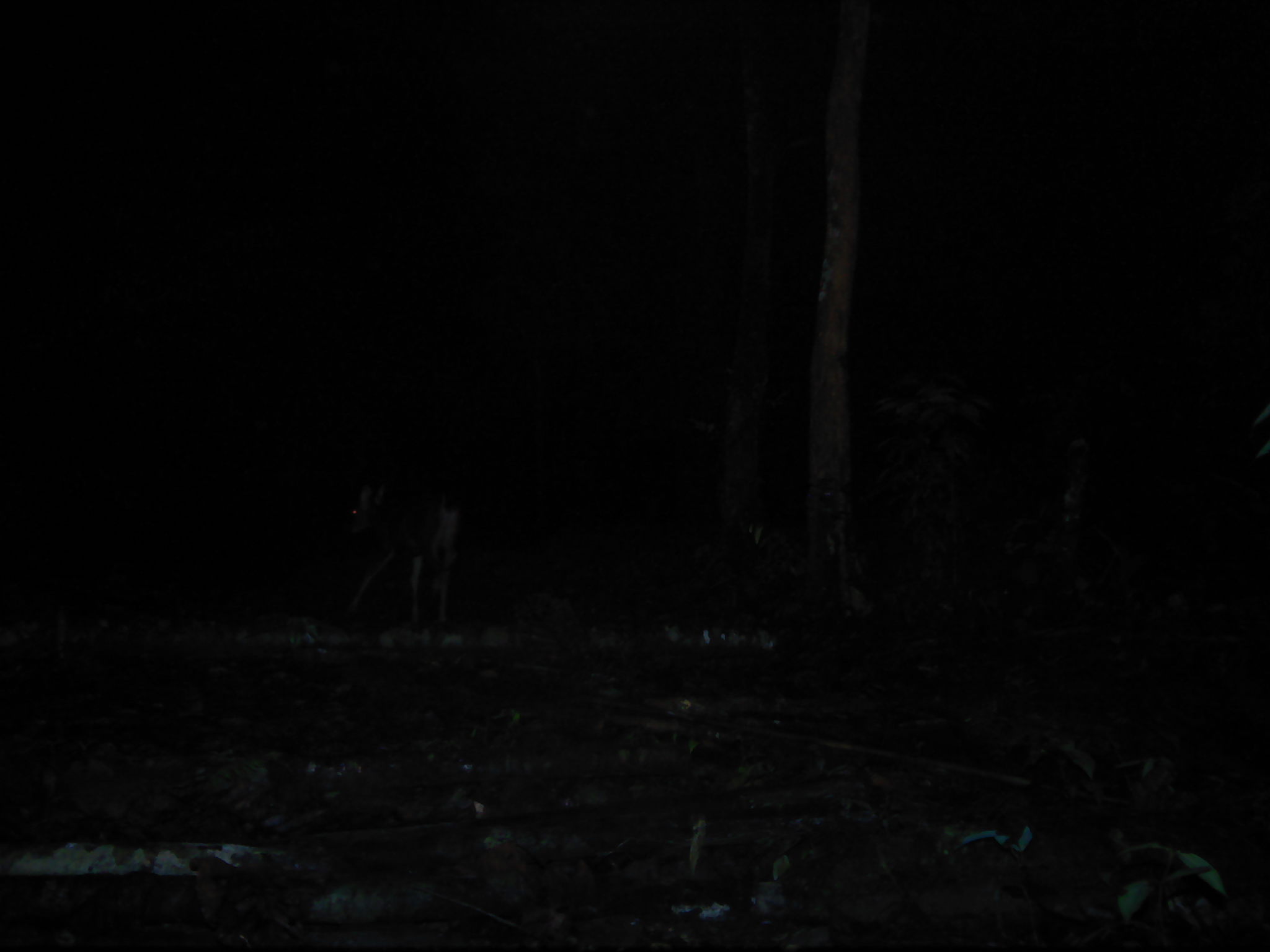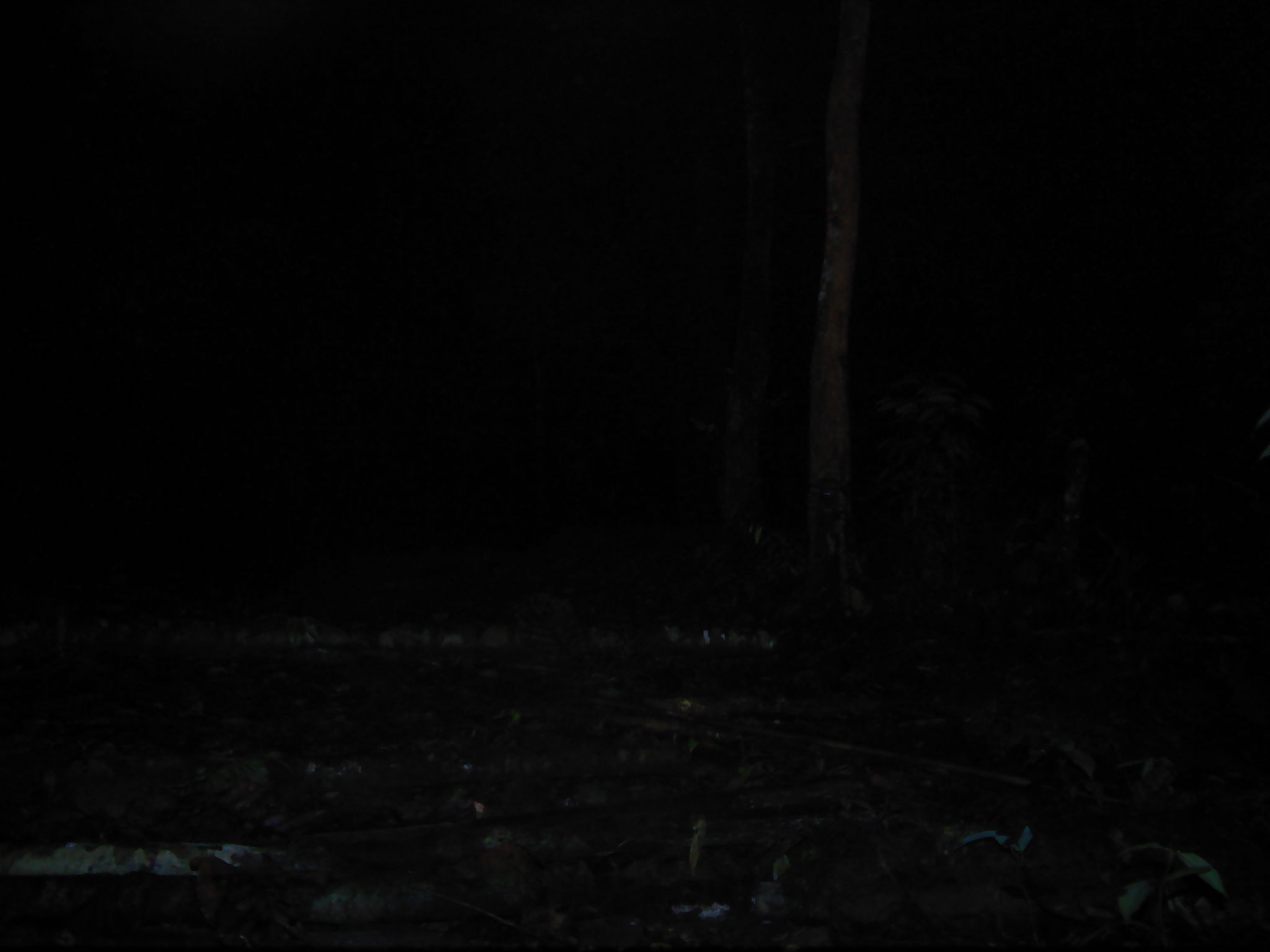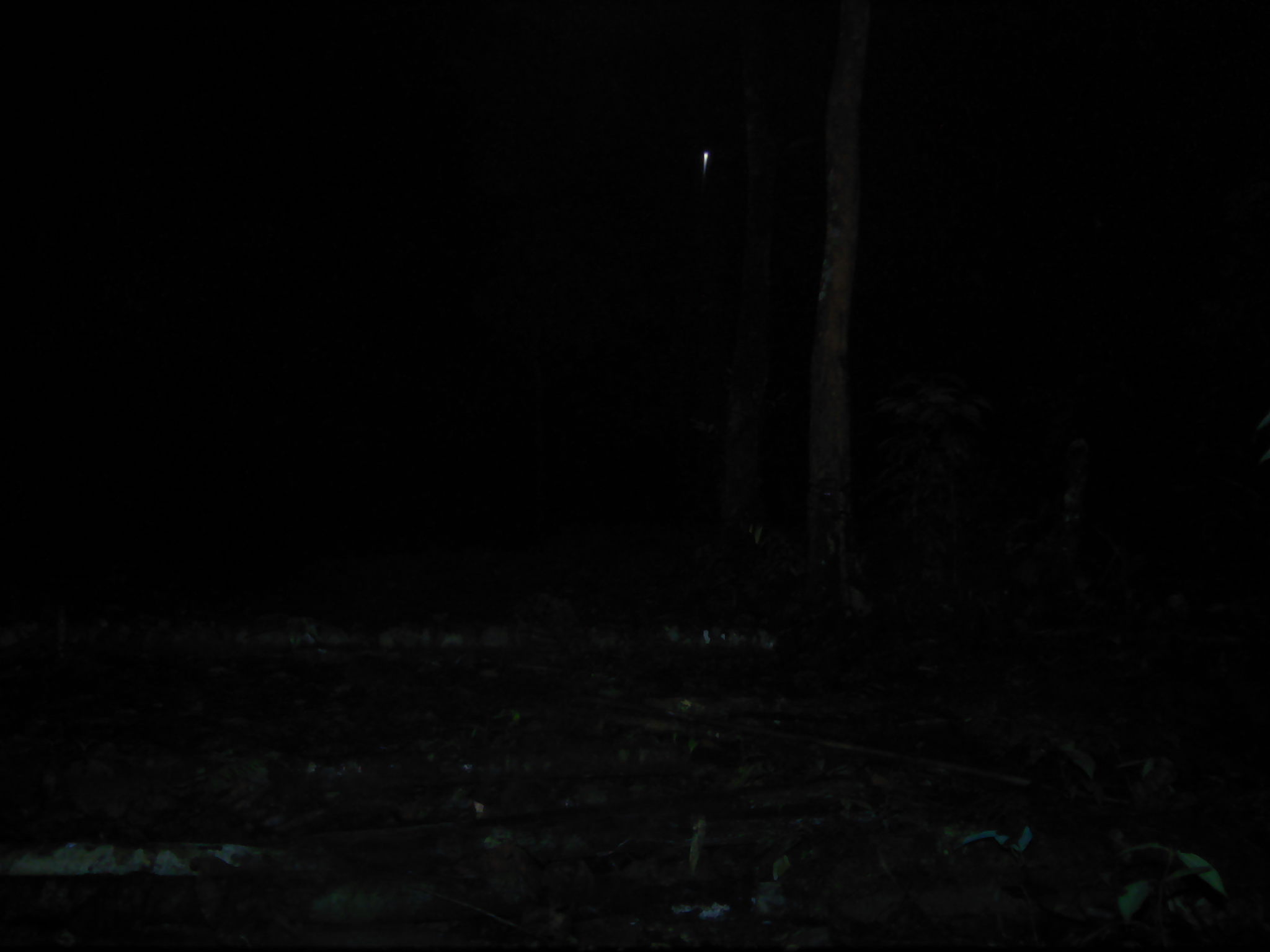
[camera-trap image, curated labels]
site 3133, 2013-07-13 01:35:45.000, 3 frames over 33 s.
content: unidentified animal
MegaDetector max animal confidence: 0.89